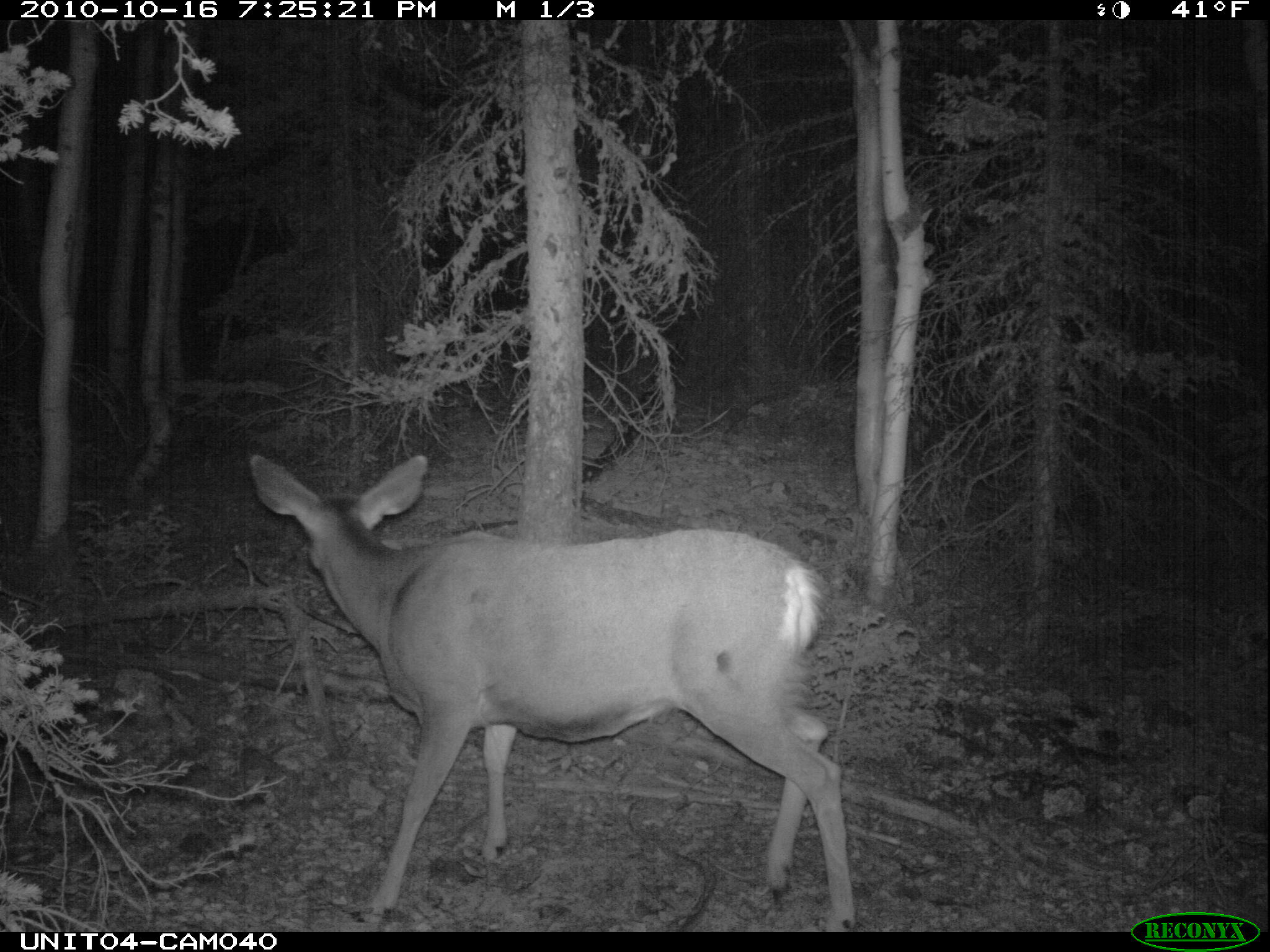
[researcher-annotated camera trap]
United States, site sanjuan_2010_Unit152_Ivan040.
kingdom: Animalia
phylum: Chordata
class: Mammalia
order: Artiodactyla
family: Cervidae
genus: Odocoileus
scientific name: Odocoileus hemionus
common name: mule deer